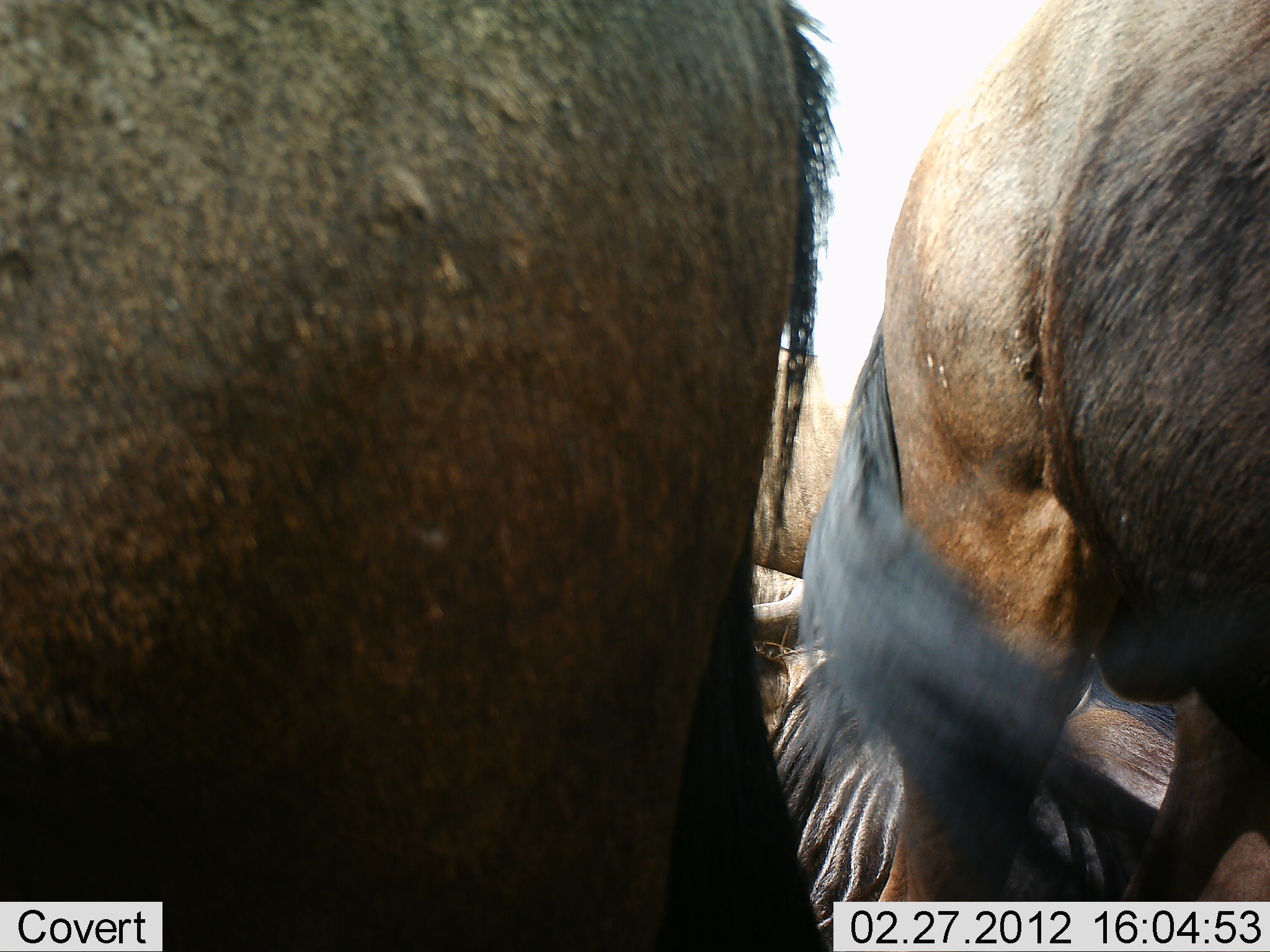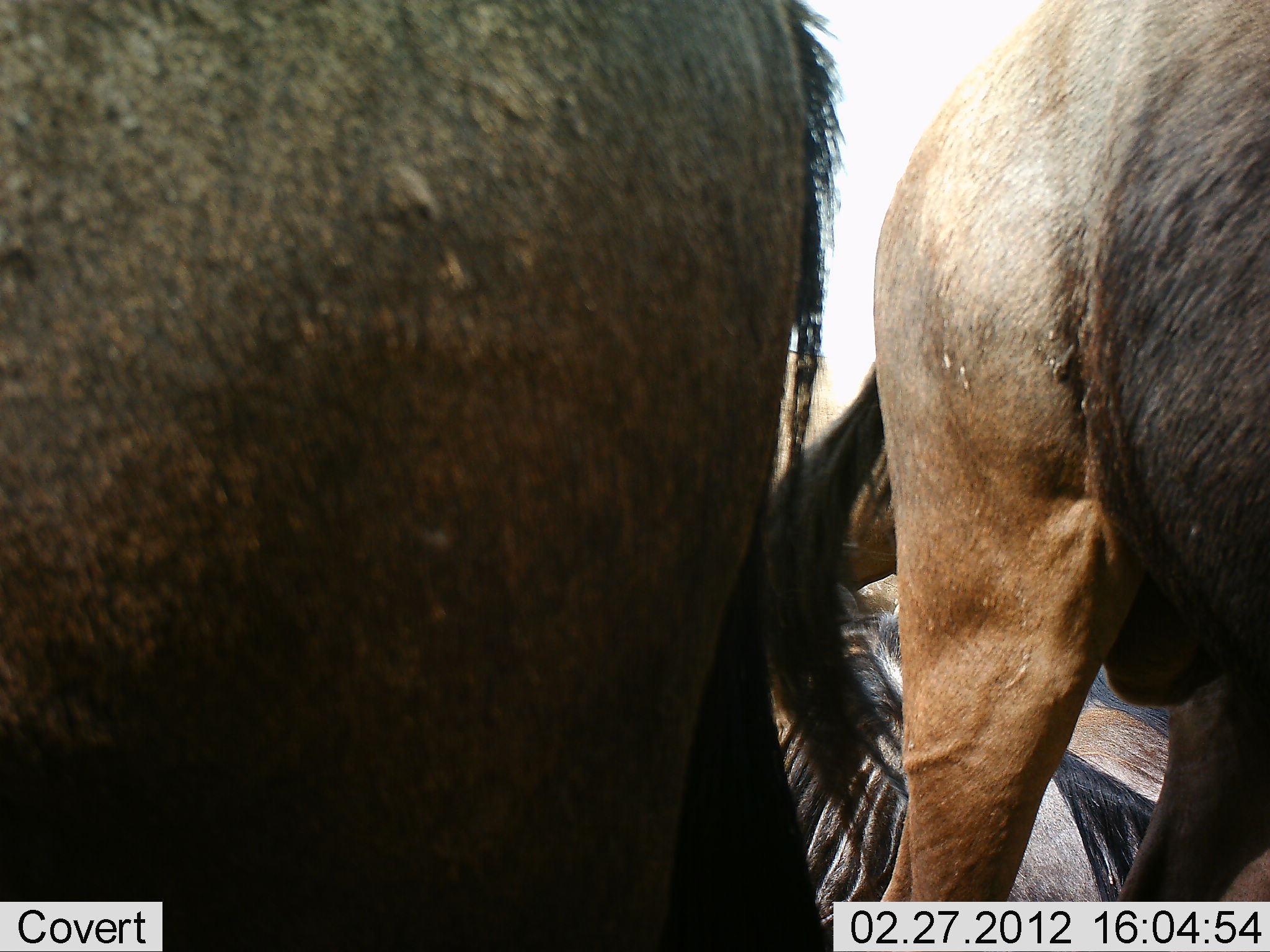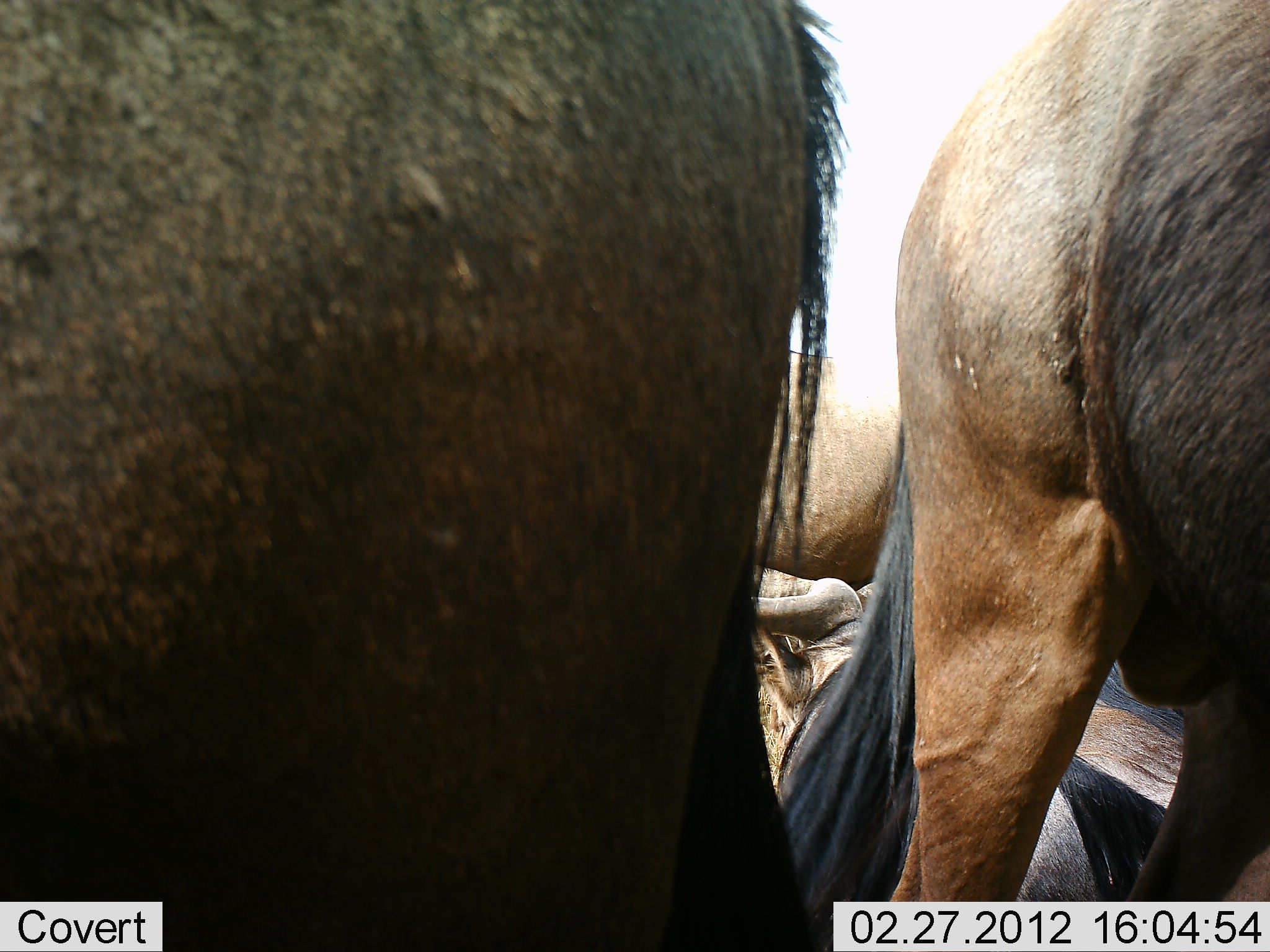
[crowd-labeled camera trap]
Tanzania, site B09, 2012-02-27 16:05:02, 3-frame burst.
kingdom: Animalia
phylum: Chordata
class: Mammalia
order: Artiodactyla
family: Bovidae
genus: Connochaetes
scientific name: Connochaetes taurinus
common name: blue wildebeest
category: wildebeest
Wildebeest (blue wildebeest) (Connochaetes taurinus), count 4. Behavior (volunteer vote fractions): standing 89%, resting 61%, moving 6%, interacting 0%. Young present (vote fraction): 0%. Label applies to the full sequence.